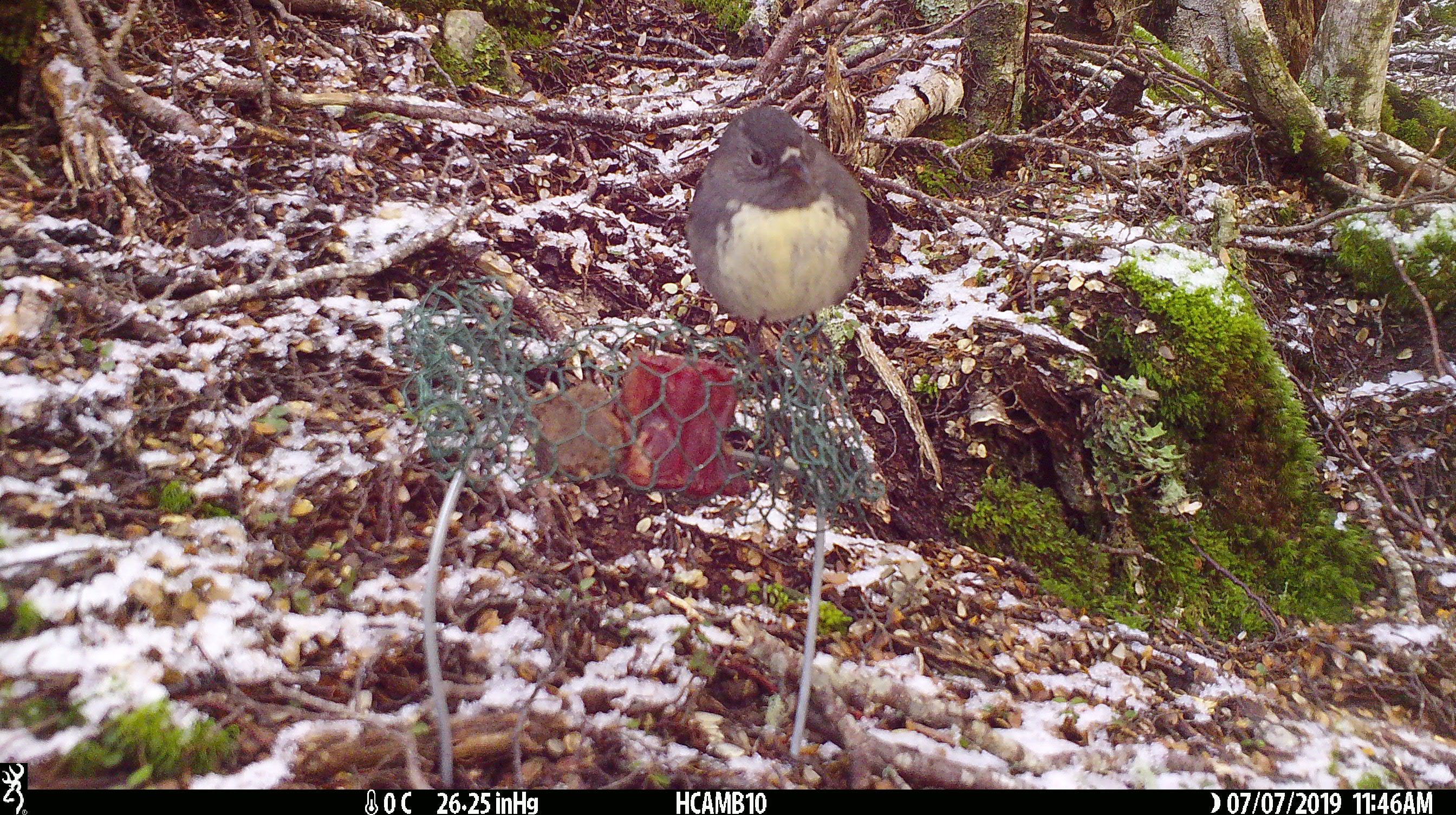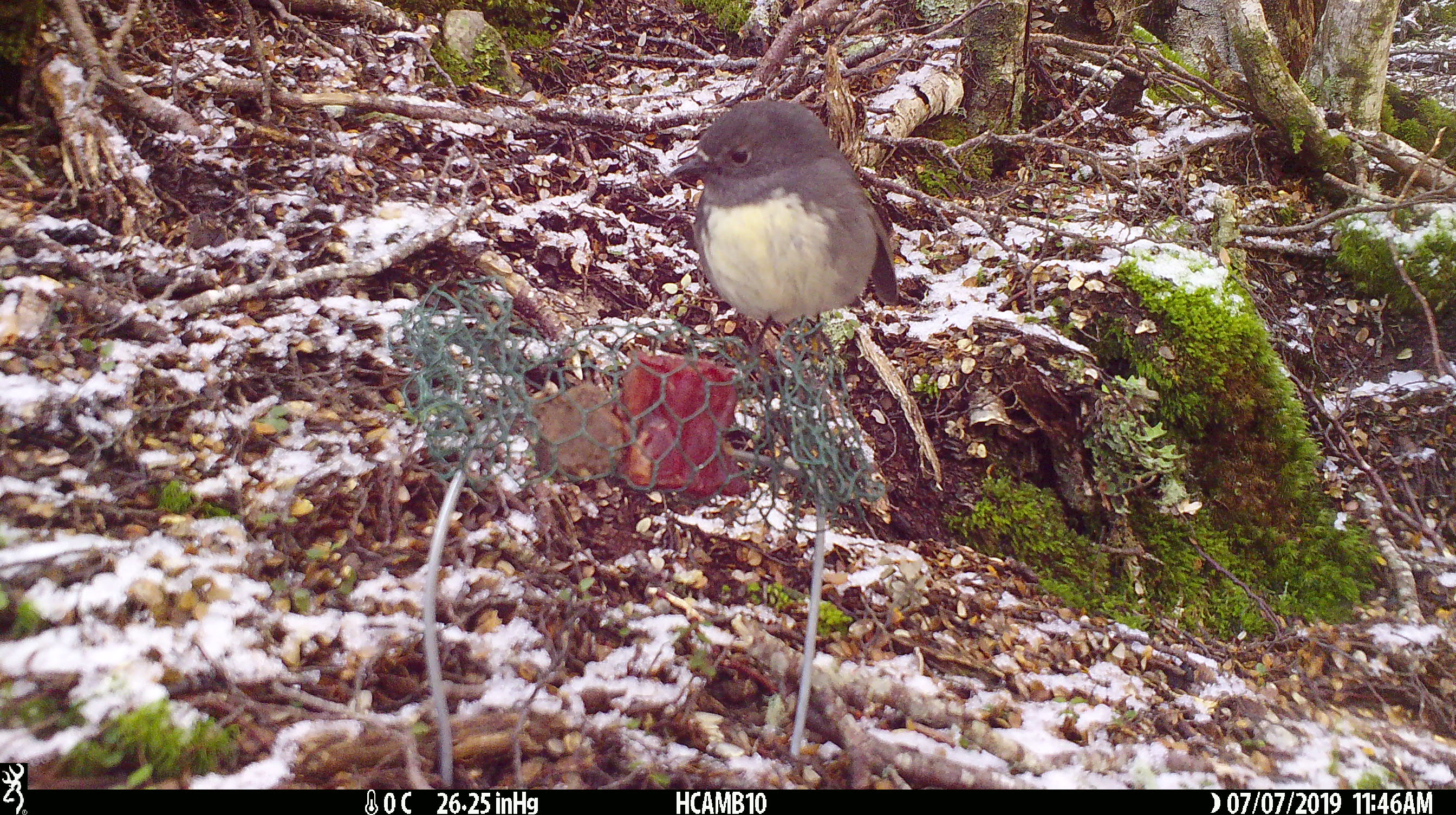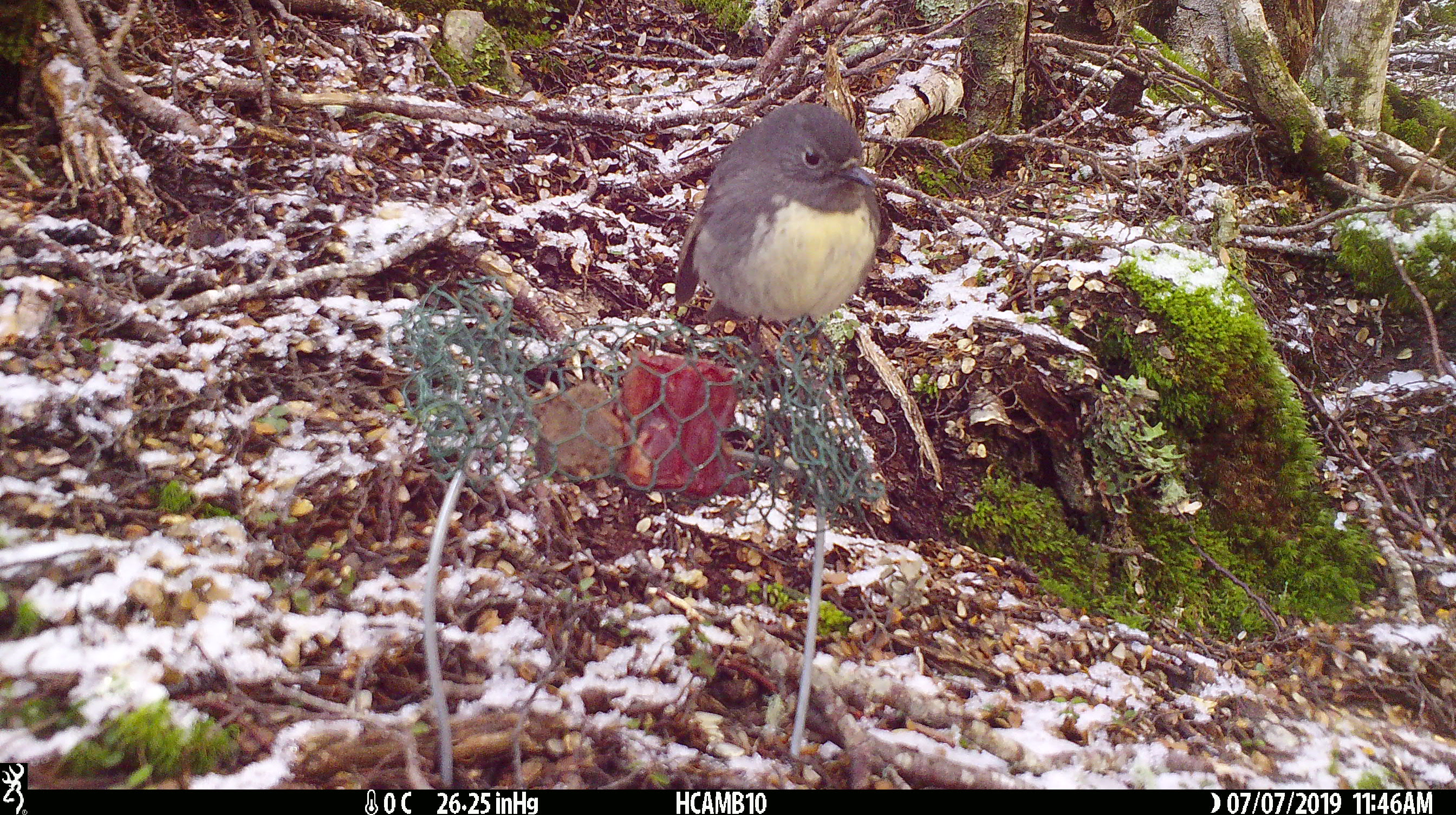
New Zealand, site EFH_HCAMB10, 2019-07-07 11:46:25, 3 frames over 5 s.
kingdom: Animalia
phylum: Chordata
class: Aves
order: Passeriformes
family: Petroicidae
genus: Petroica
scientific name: Petroica australis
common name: new zealand robin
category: robin